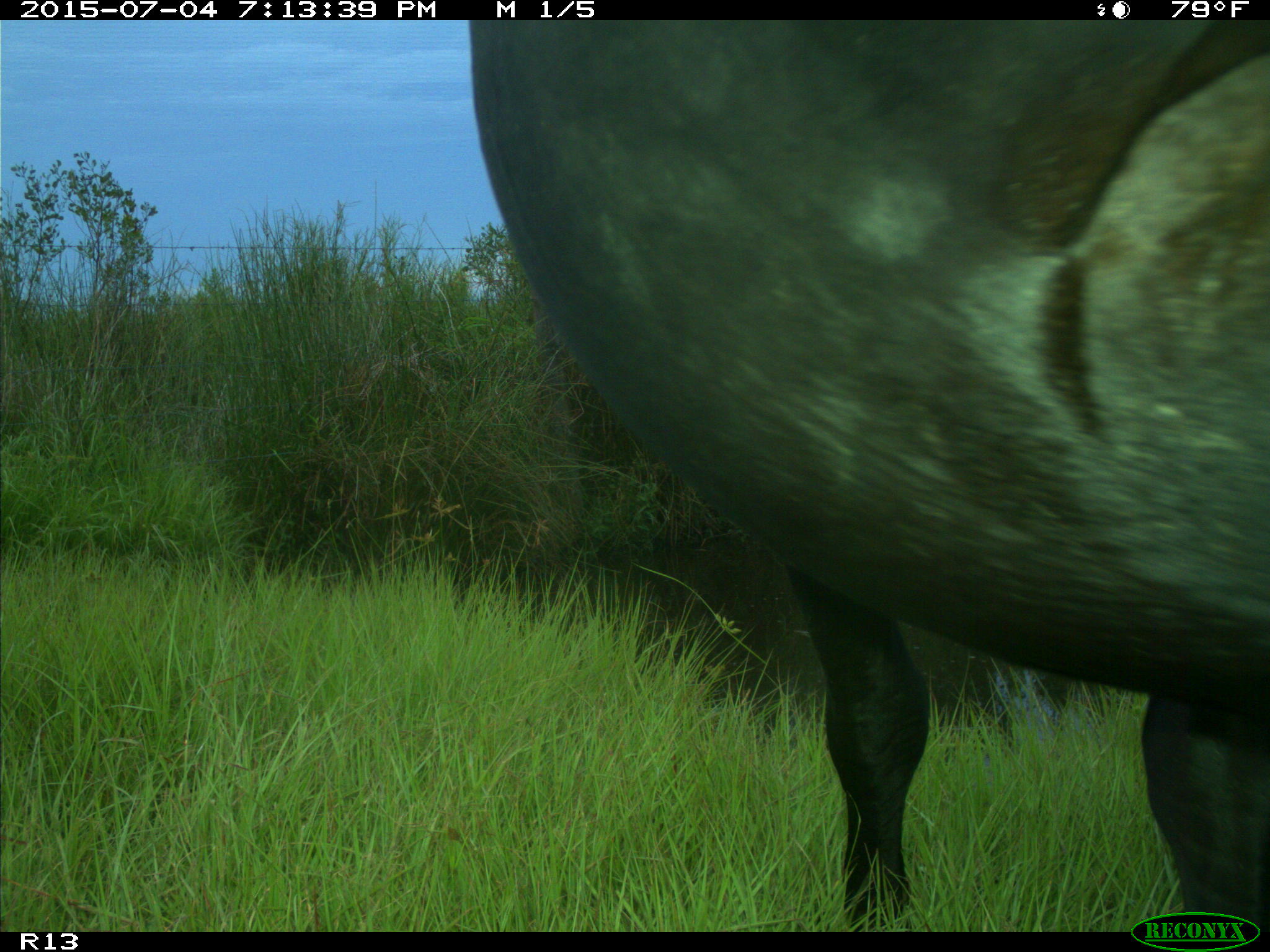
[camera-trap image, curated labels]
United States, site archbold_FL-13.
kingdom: Animalia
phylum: Chordata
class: Mammalia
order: Artiodactyla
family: Bovidae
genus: Bos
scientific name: Bos taurus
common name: domestic cow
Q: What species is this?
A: Bos taurus (domestic cow).